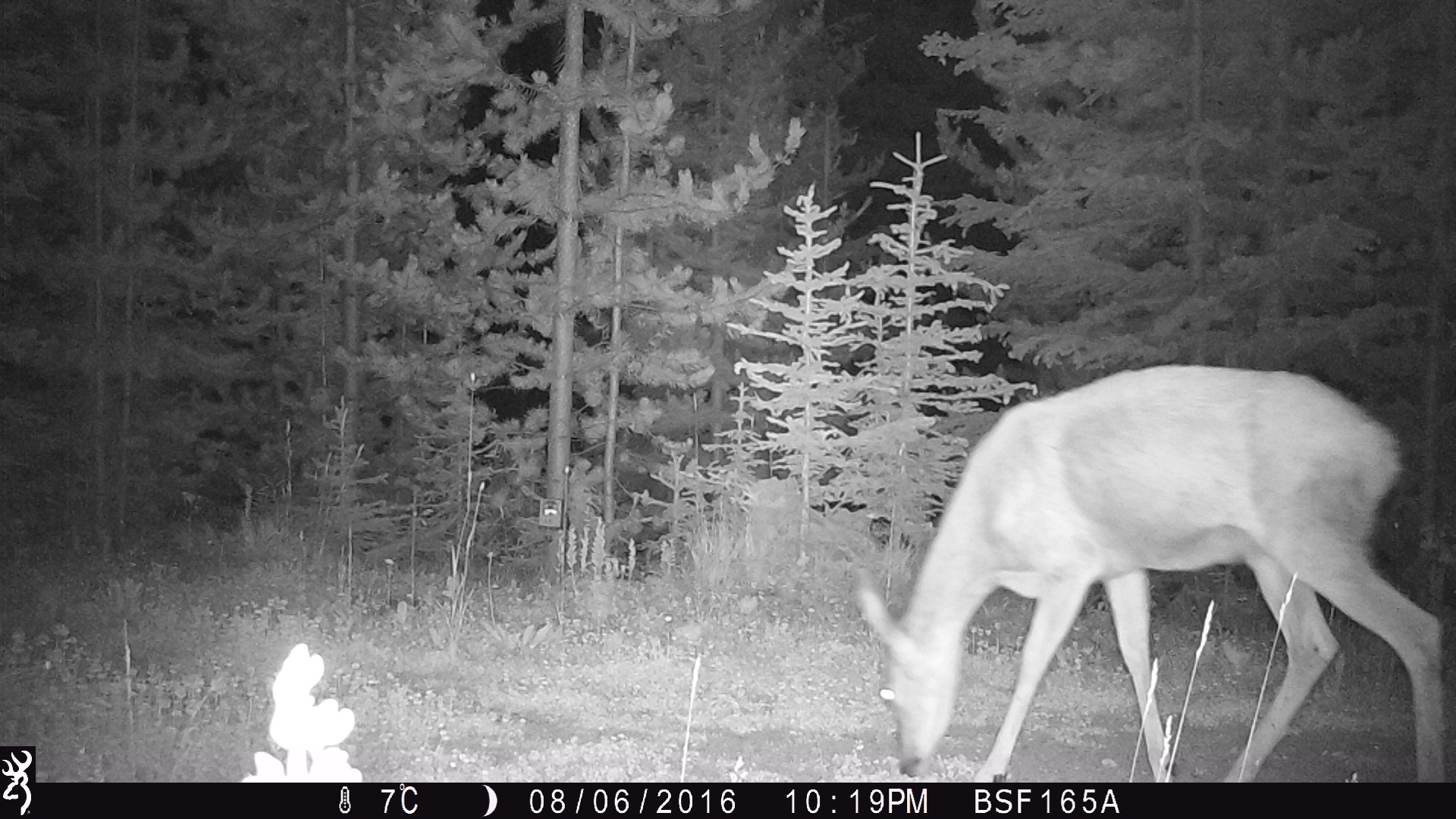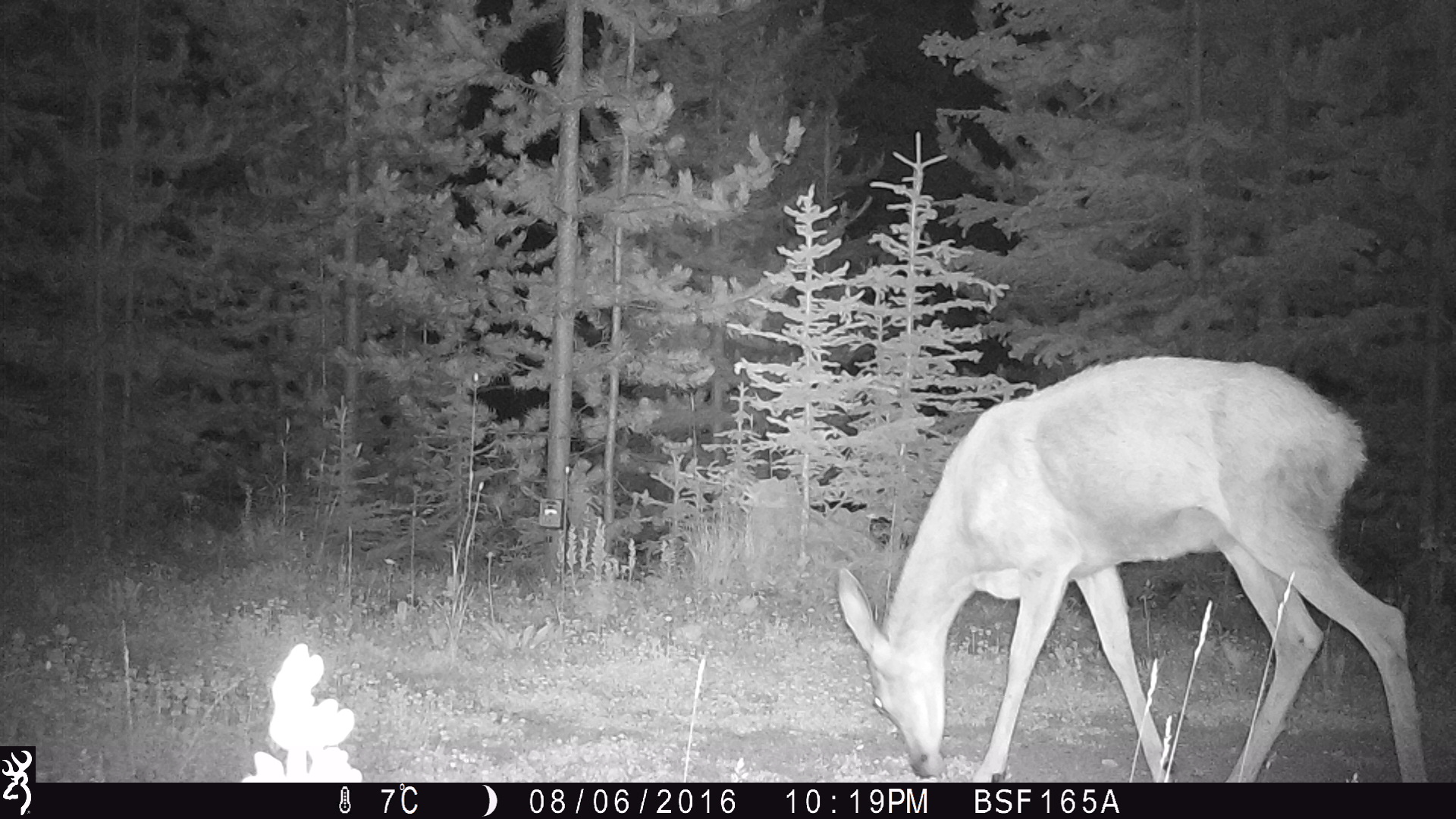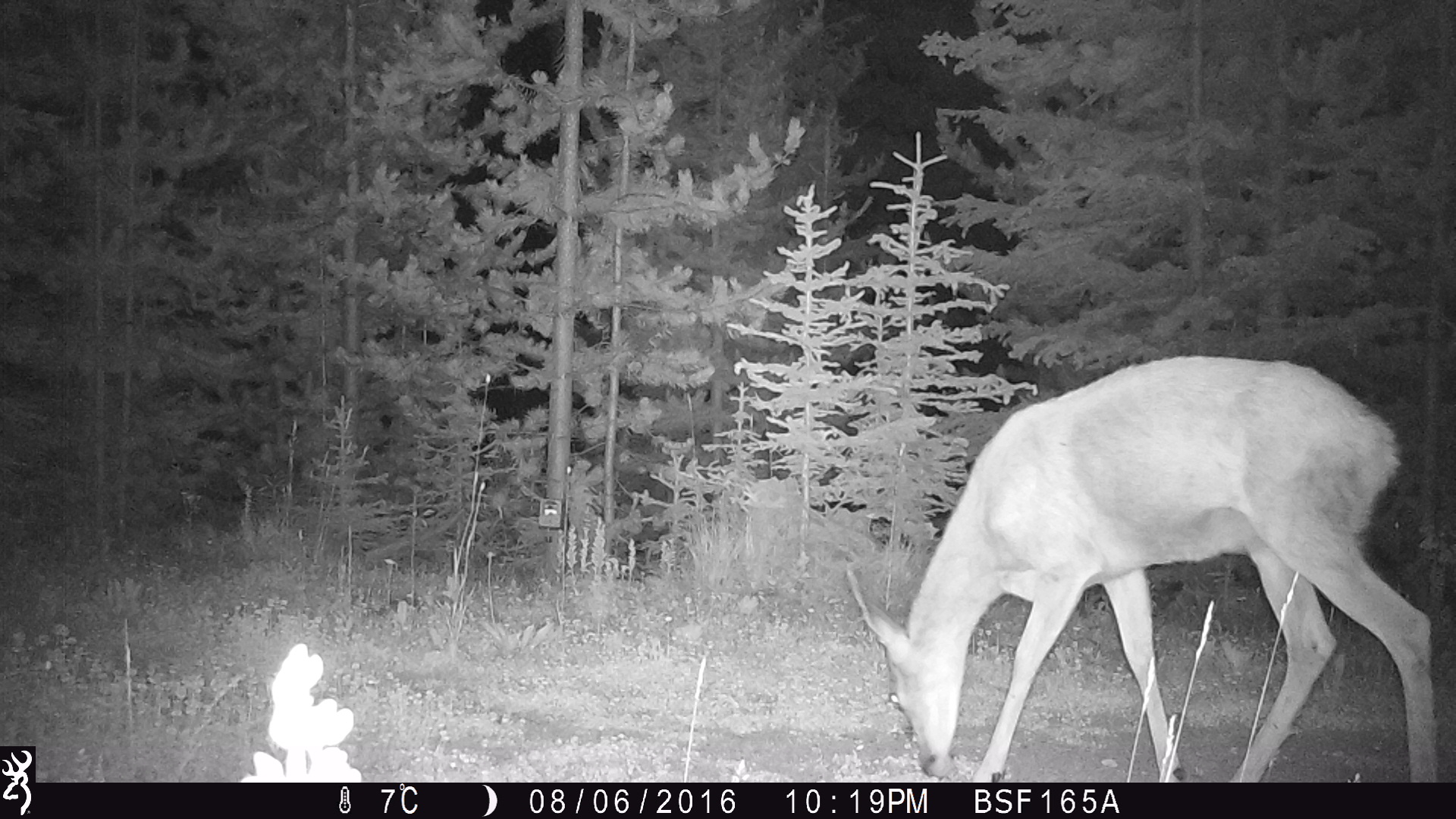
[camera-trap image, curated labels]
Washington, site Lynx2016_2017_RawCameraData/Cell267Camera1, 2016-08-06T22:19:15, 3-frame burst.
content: unidentified animal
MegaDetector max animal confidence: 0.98